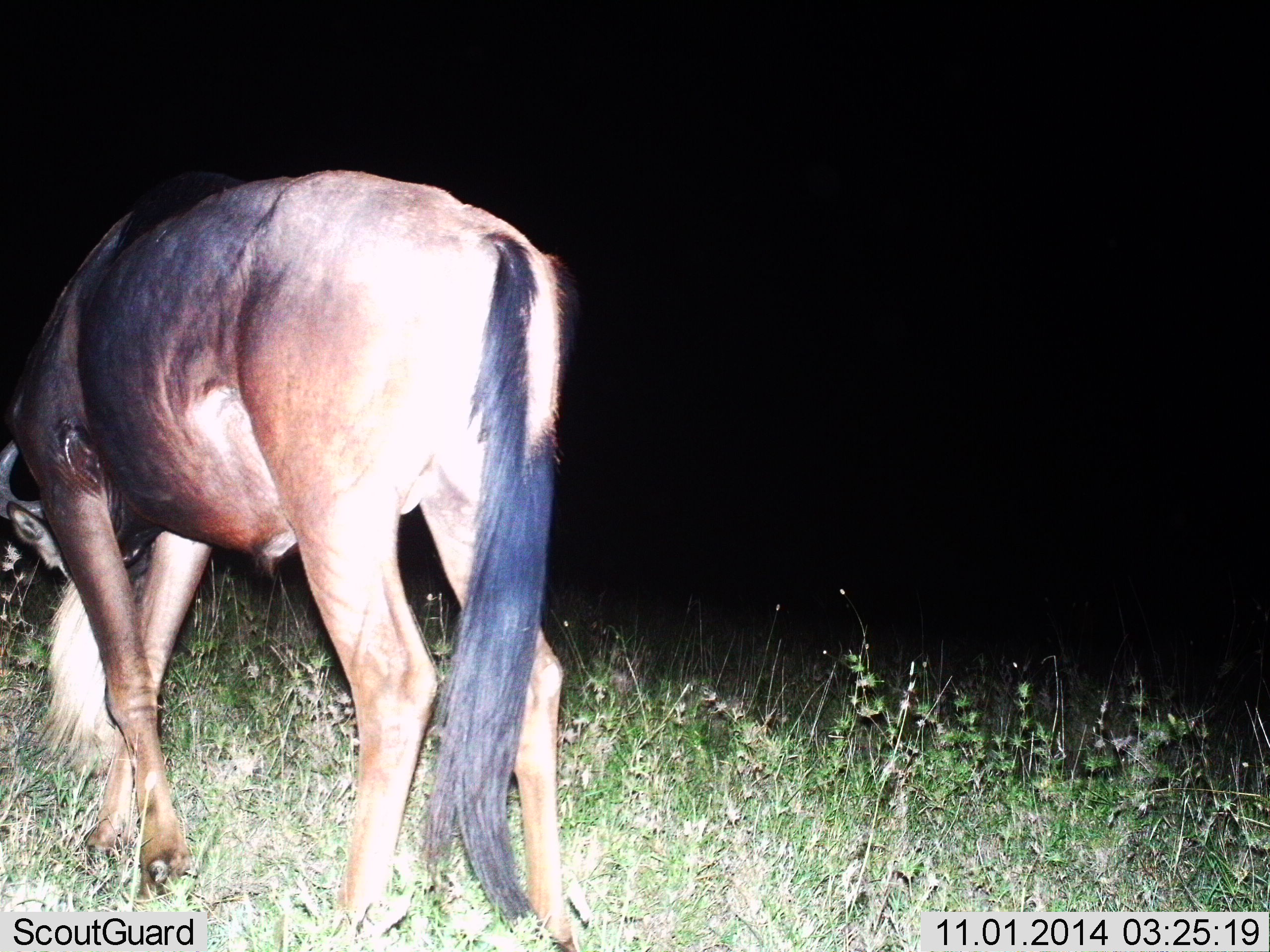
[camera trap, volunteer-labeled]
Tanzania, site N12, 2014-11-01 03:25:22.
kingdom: Animalia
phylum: Chordata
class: Mammalia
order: Artiodactyla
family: Bovidae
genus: Connochaetes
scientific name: Connochaetes taurinus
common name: blue wildebeest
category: wildebeest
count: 1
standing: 50%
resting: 0%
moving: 20%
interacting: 0%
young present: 0%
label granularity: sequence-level